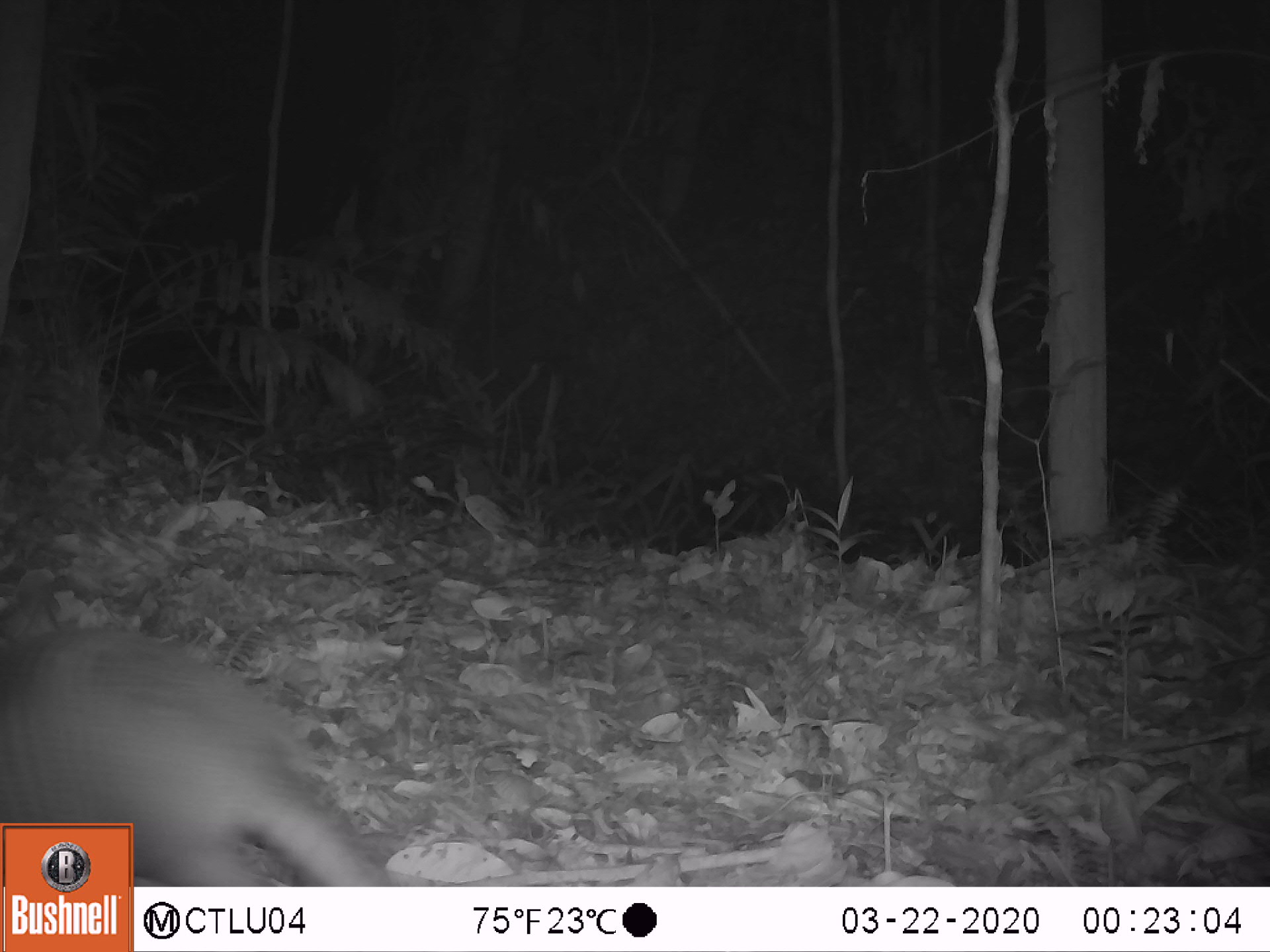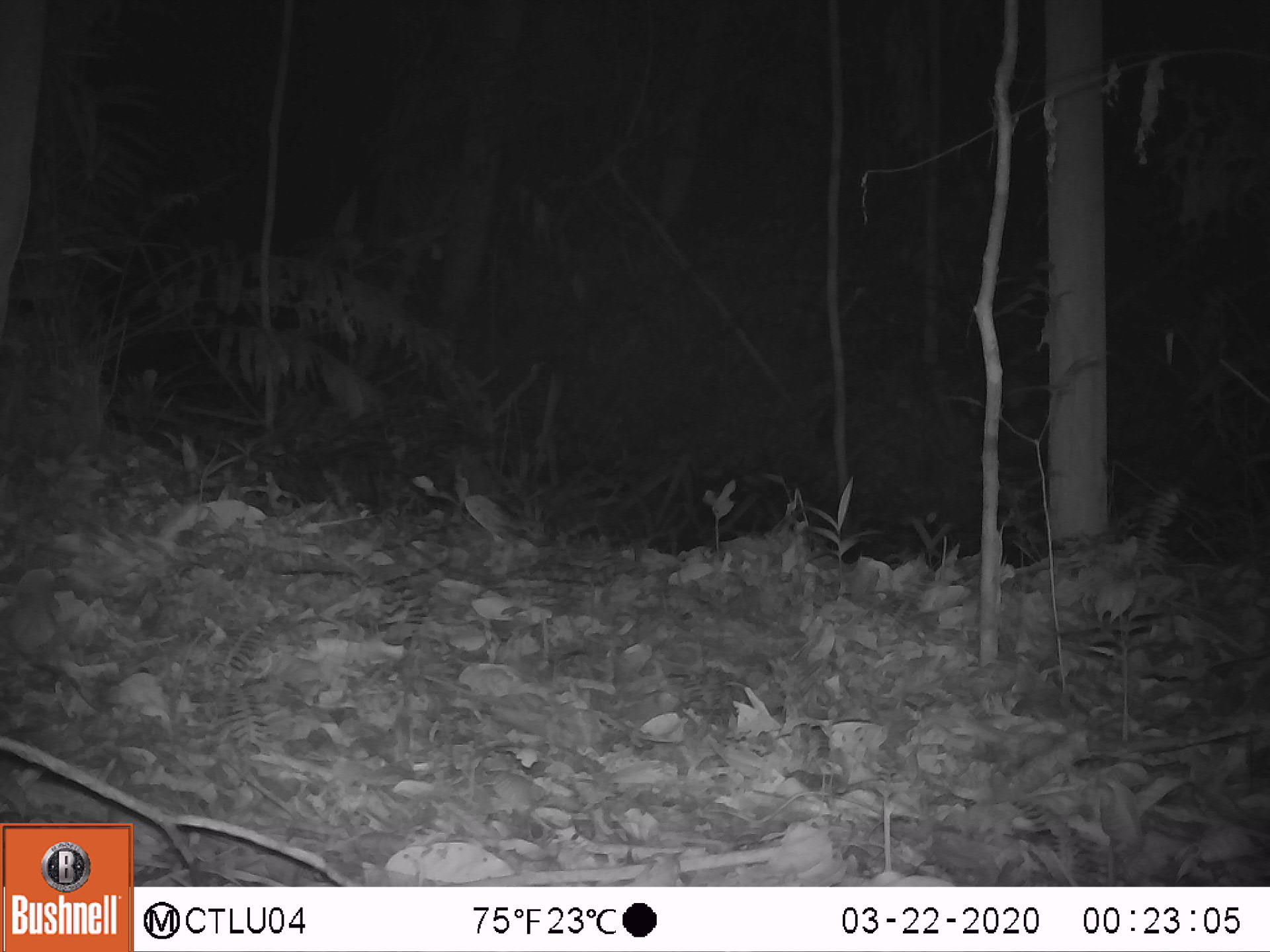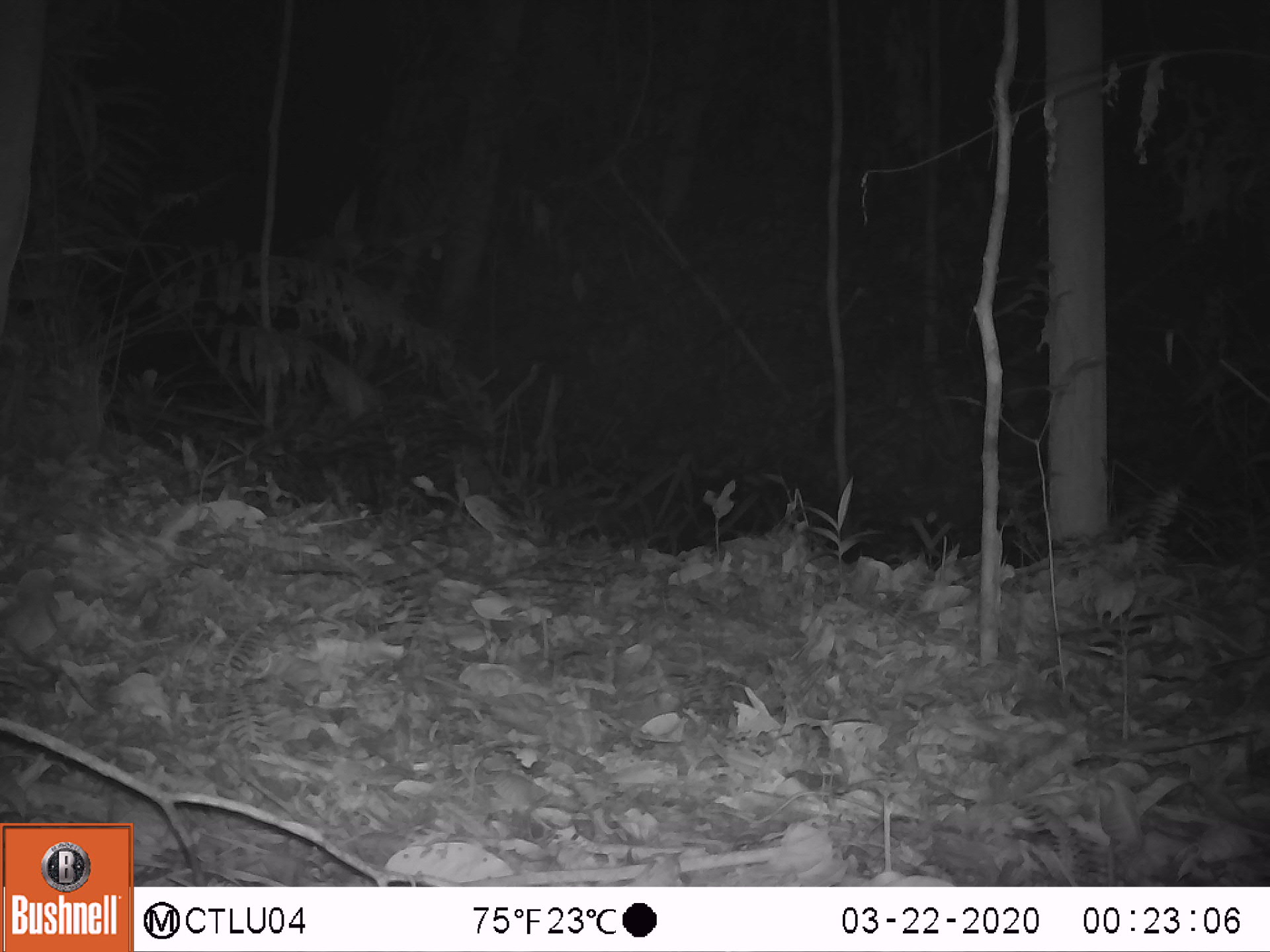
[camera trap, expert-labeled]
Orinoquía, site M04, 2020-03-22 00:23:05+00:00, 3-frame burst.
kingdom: Animalia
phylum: Chordata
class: Mammalia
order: Cingulata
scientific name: Cingulata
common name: armadillo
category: unknown armadillo